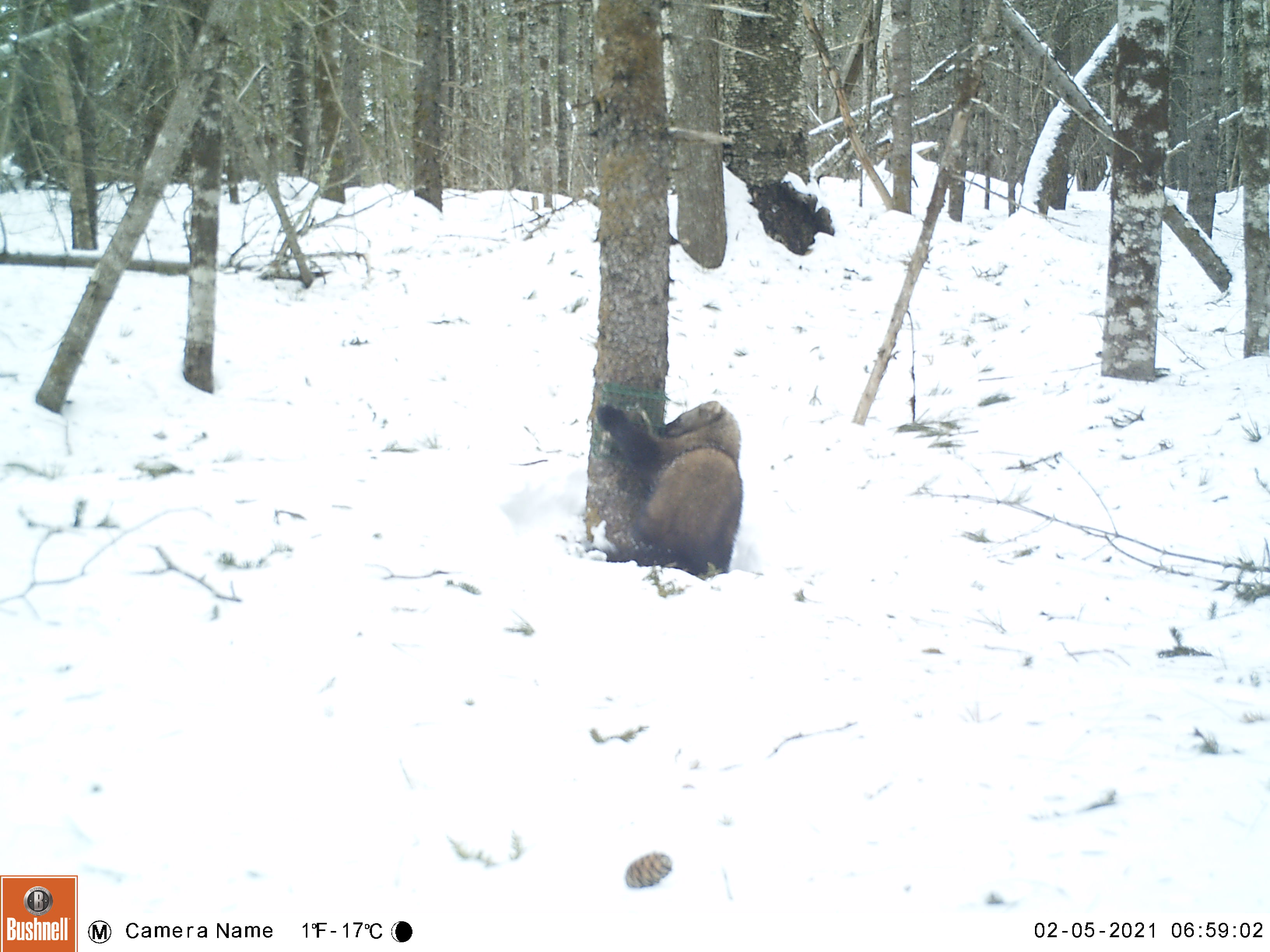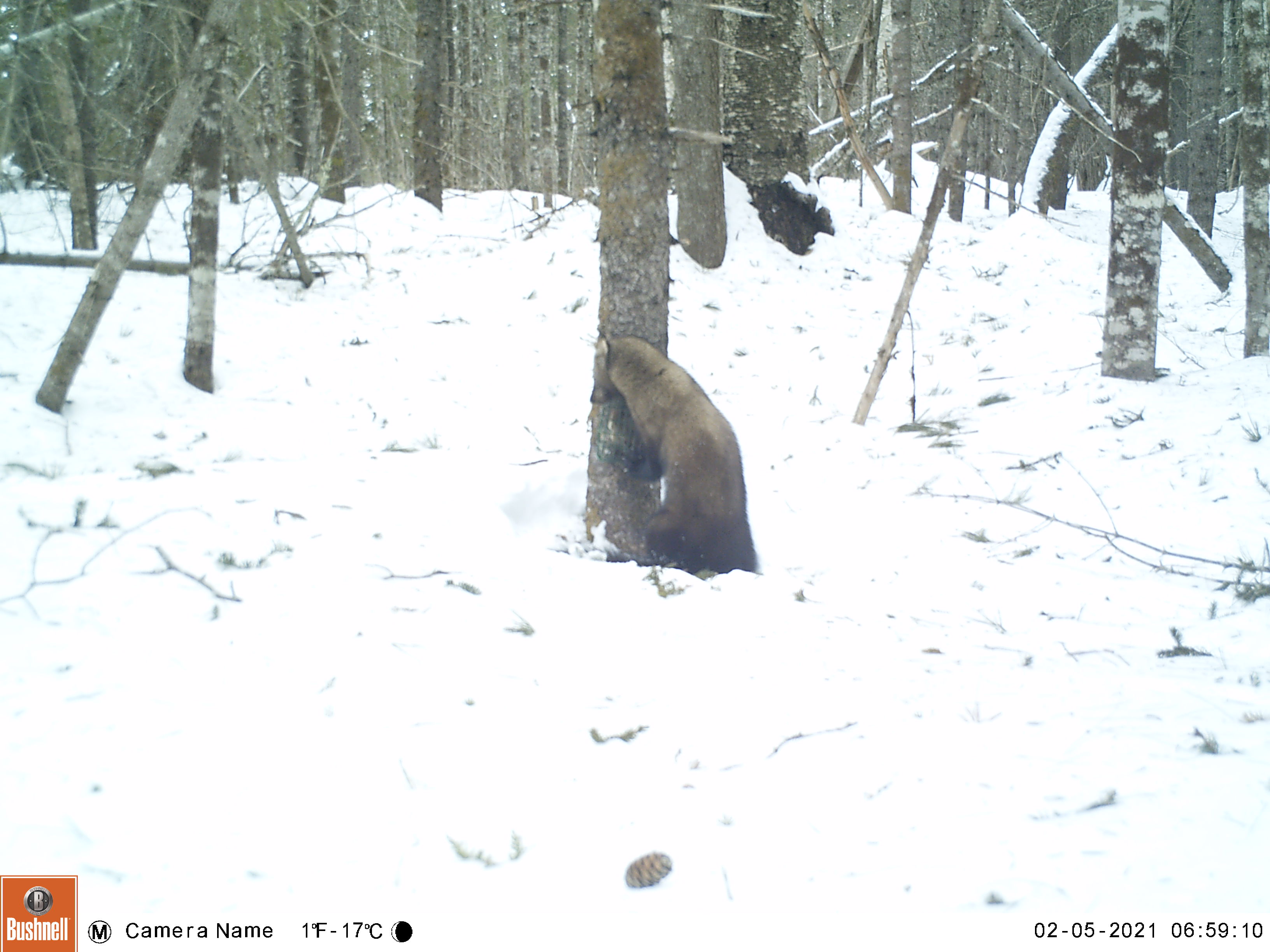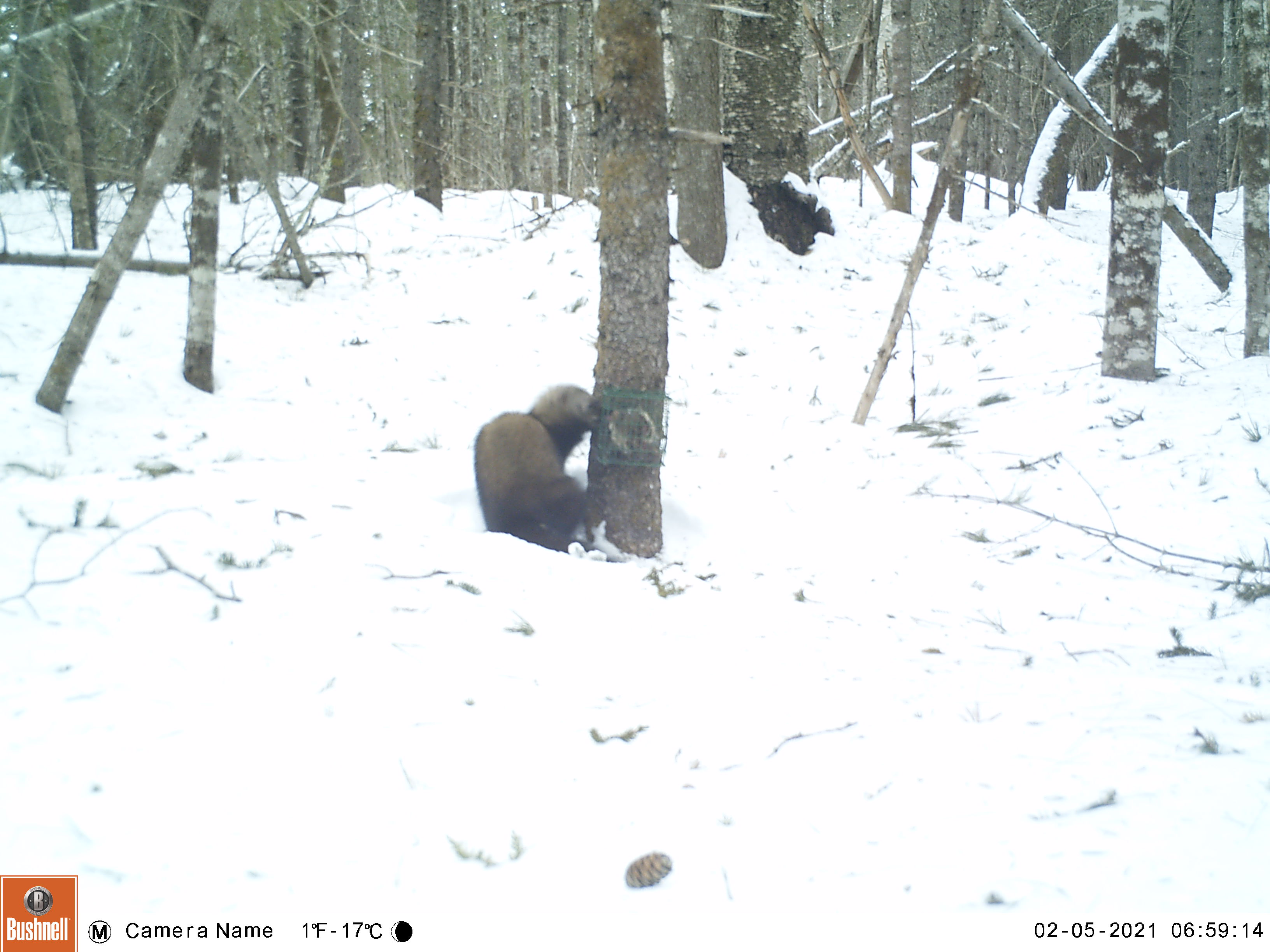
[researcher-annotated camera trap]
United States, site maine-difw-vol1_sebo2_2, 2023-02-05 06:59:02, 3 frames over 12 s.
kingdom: Animalia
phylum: Chordata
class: Mammalia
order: Carnivora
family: Mustelidae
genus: Pekania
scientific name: Pekania pennanti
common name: fisher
Fisher (Pekania pennanti).